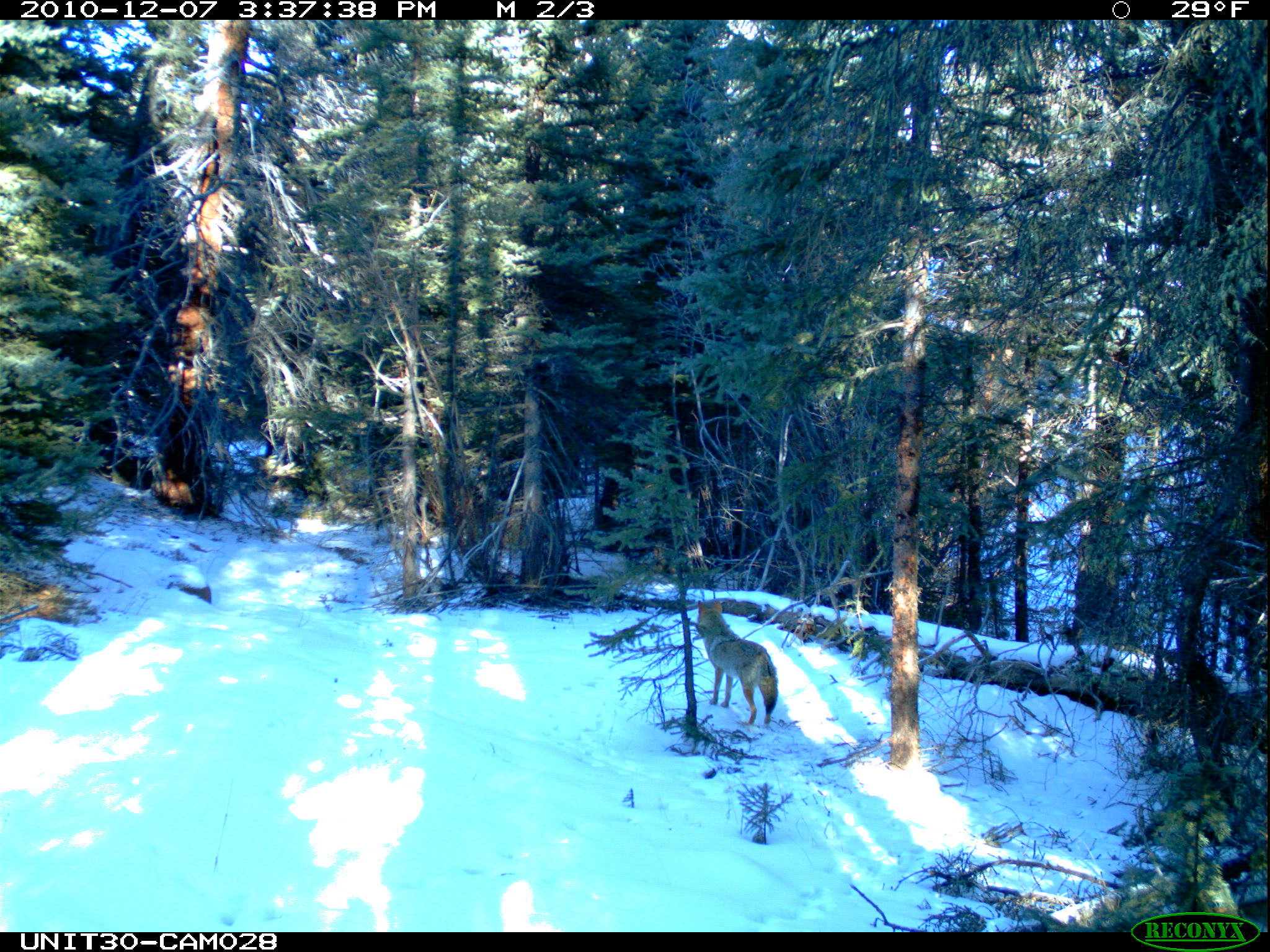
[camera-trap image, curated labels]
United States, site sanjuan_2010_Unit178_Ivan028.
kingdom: Animalia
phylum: Chordata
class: Mammalia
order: Carnivora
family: Canidae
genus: Canis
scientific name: Canis latrans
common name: coyote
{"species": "Canis latrans (coyote)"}